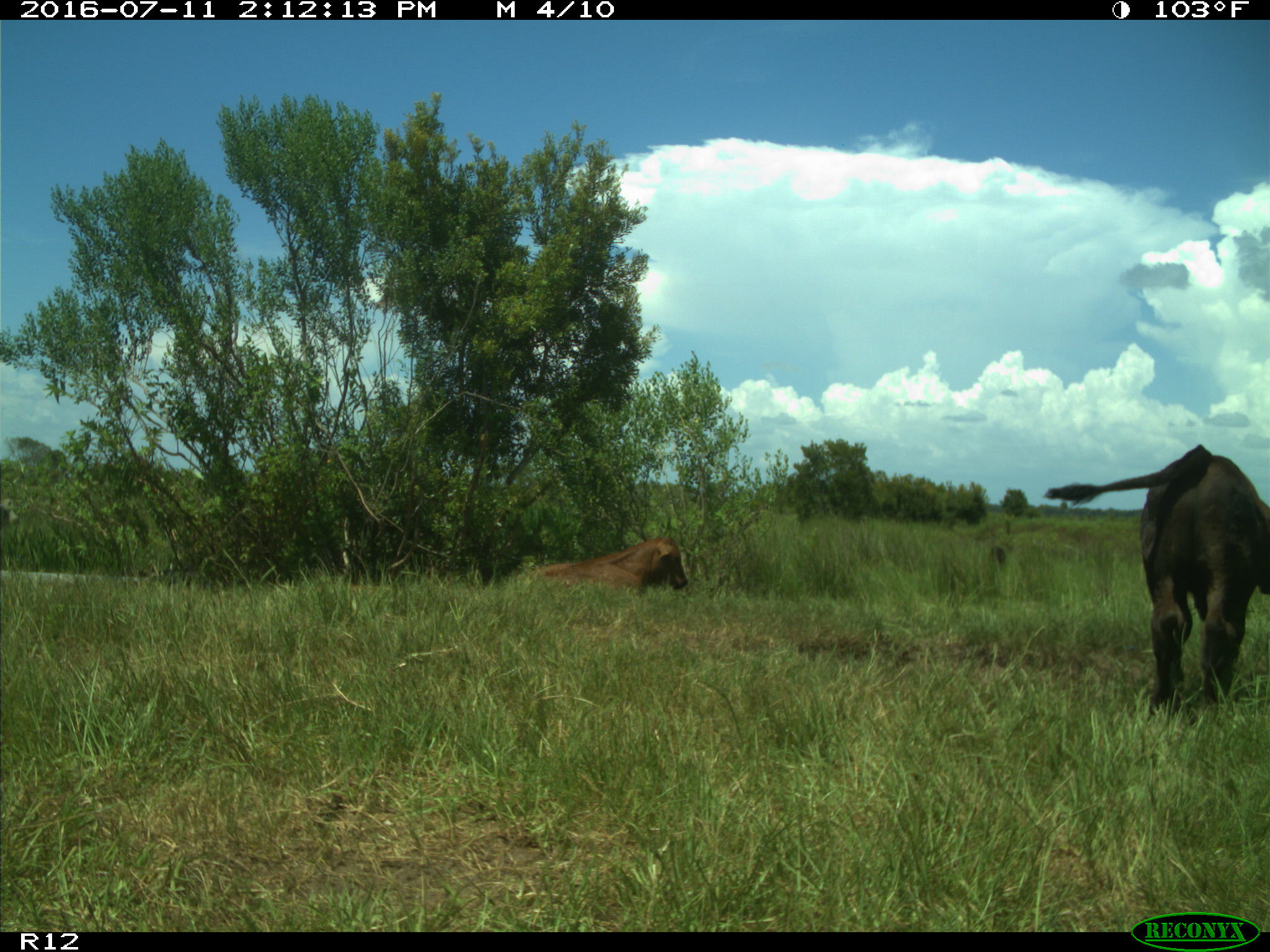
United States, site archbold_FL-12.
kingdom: Animalia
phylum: Chordata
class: Mammalia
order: Artiodactyla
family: Bovidae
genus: Bos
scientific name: Bos taurus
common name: domestic cow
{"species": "Bos taurus (domestic cow)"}